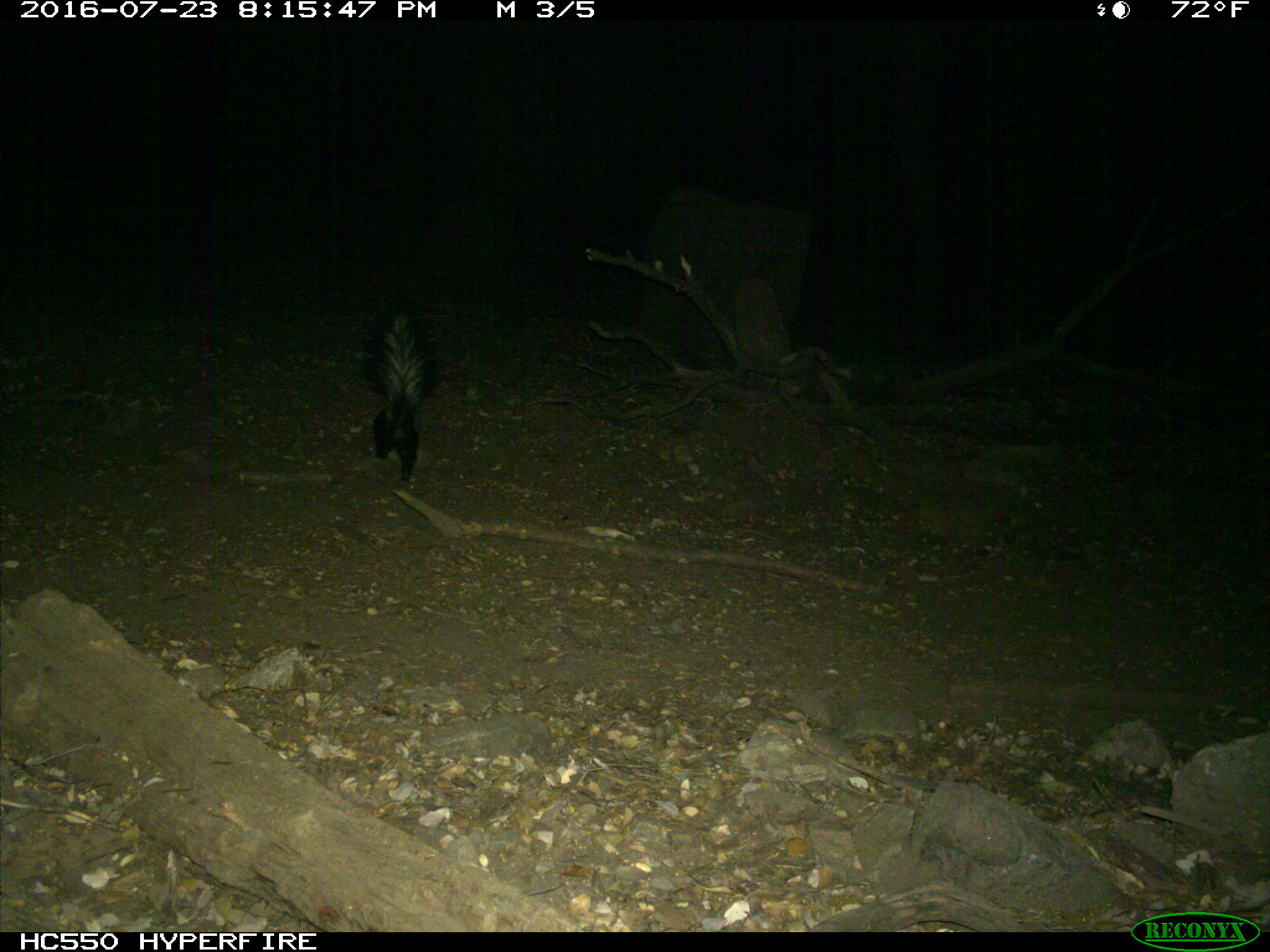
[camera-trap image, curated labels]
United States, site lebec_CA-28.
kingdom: Animalia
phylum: Chordata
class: Mammalia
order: Carnivora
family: Mephitidae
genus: Mephitis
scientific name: Mephitis mephitis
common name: striped skunk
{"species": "Mephitis mephitis (striped skunk)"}